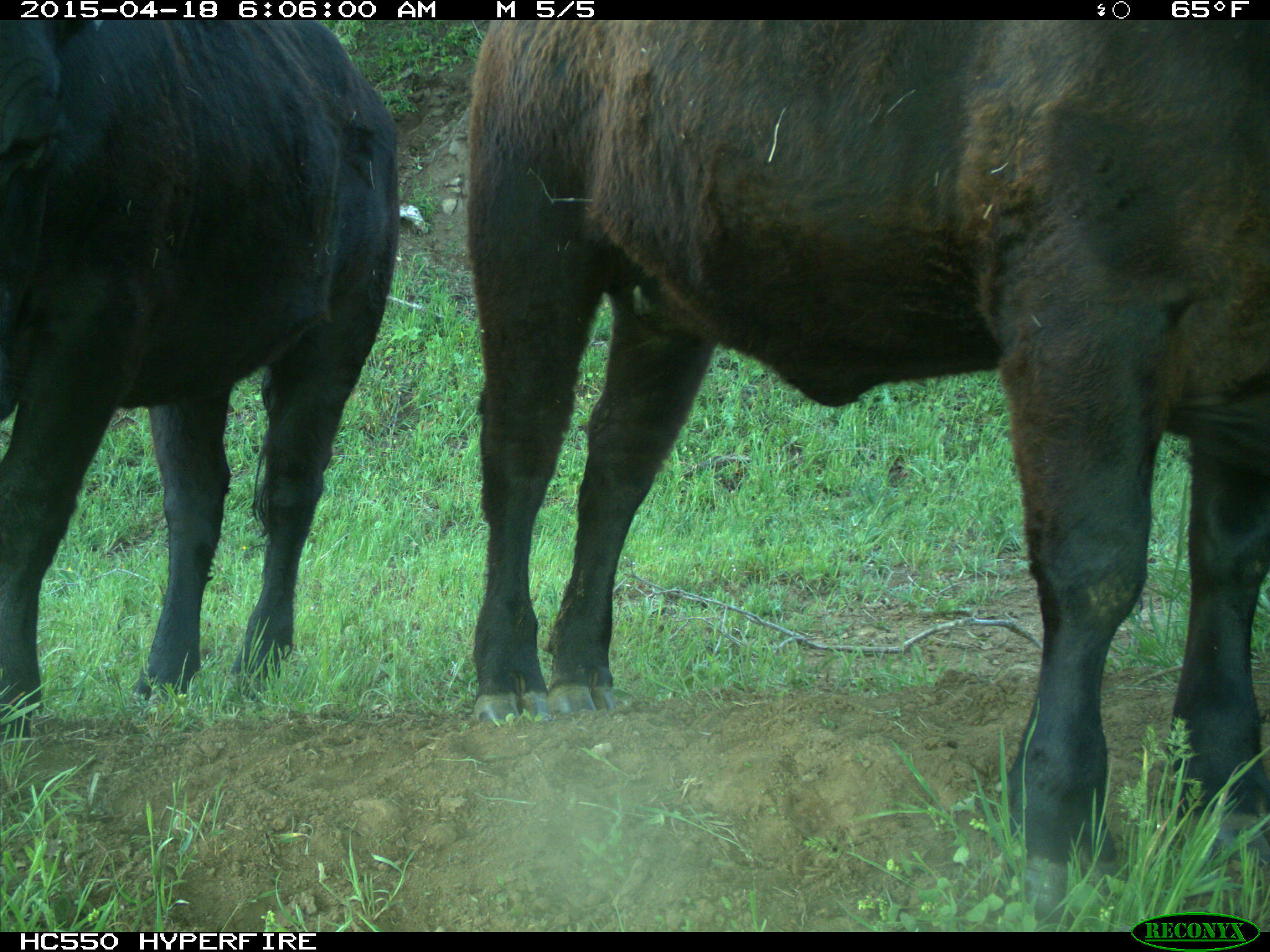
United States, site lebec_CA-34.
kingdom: Animalia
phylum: Chordata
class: Mammalia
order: Artiodactyla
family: Bovidae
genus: Bos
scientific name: Bos taurus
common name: domestic cow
Bos taurus (domestic cow).